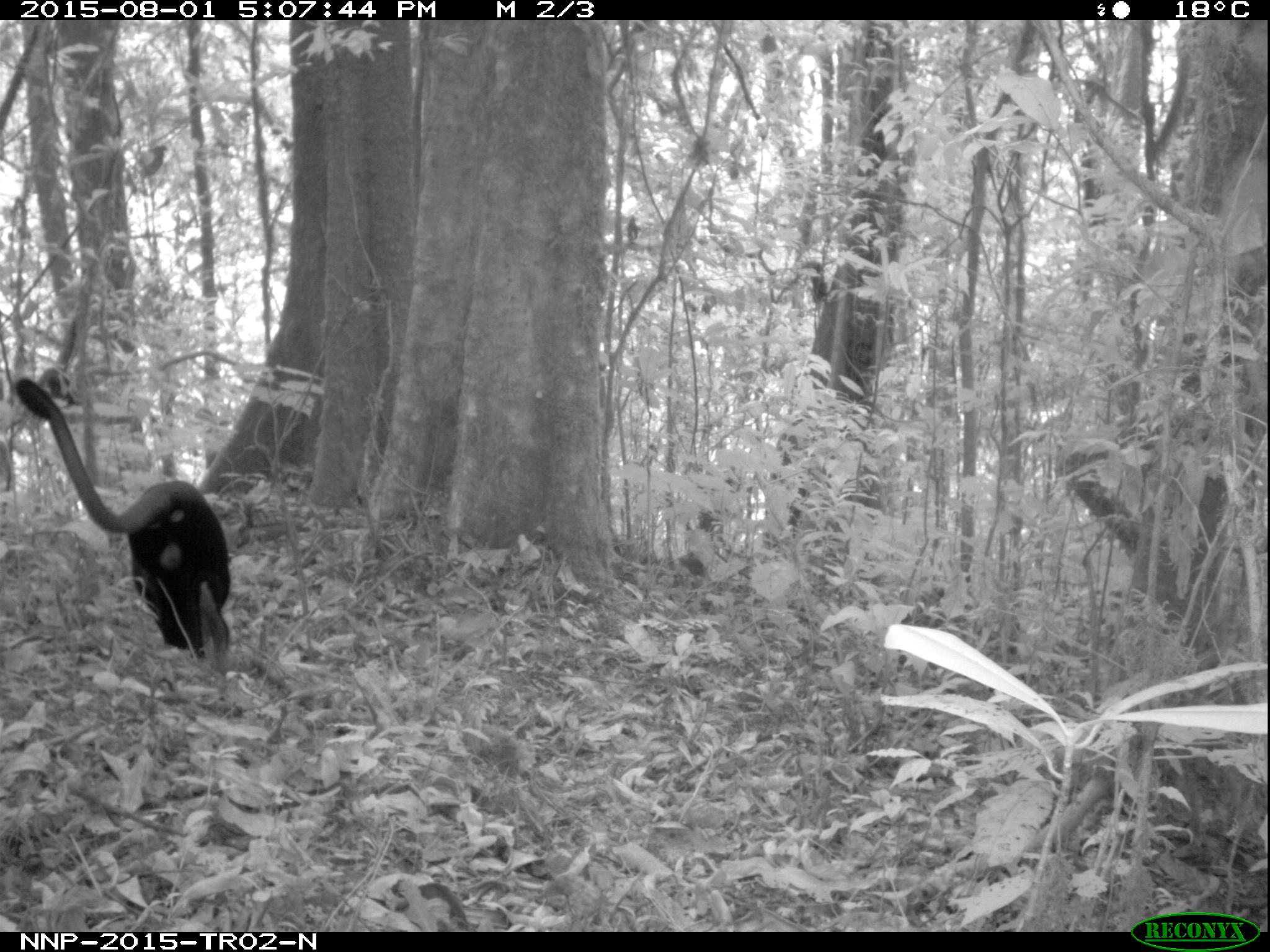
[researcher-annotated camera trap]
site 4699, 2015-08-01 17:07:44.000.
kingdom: Animalia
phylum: Chordata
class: Mammalia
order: Primates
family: Cercopithecidae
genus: Allochrocebus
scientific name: Allochrocebus lhoesti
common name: l'hoest's monkey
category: cercopithecus lhoesti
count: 1